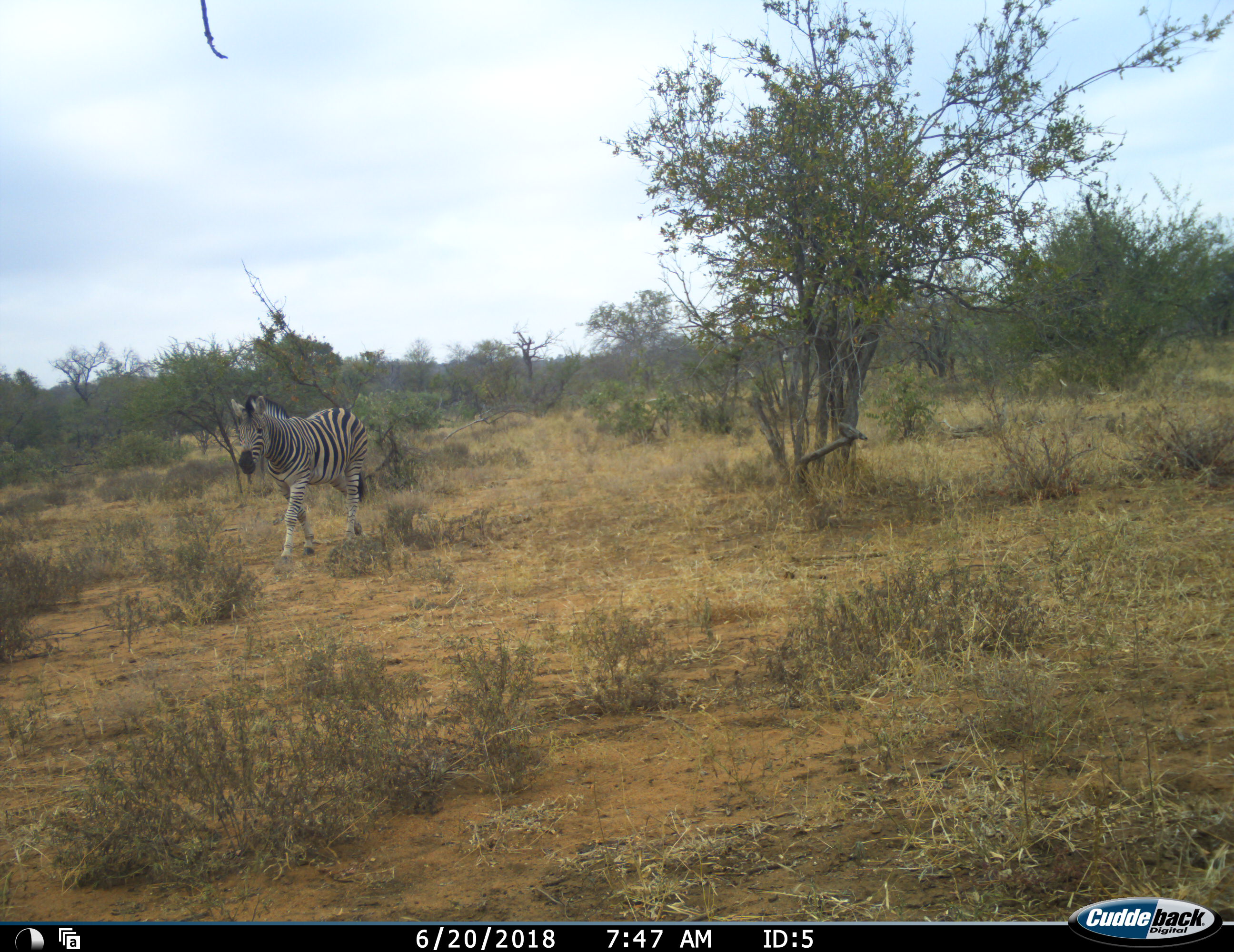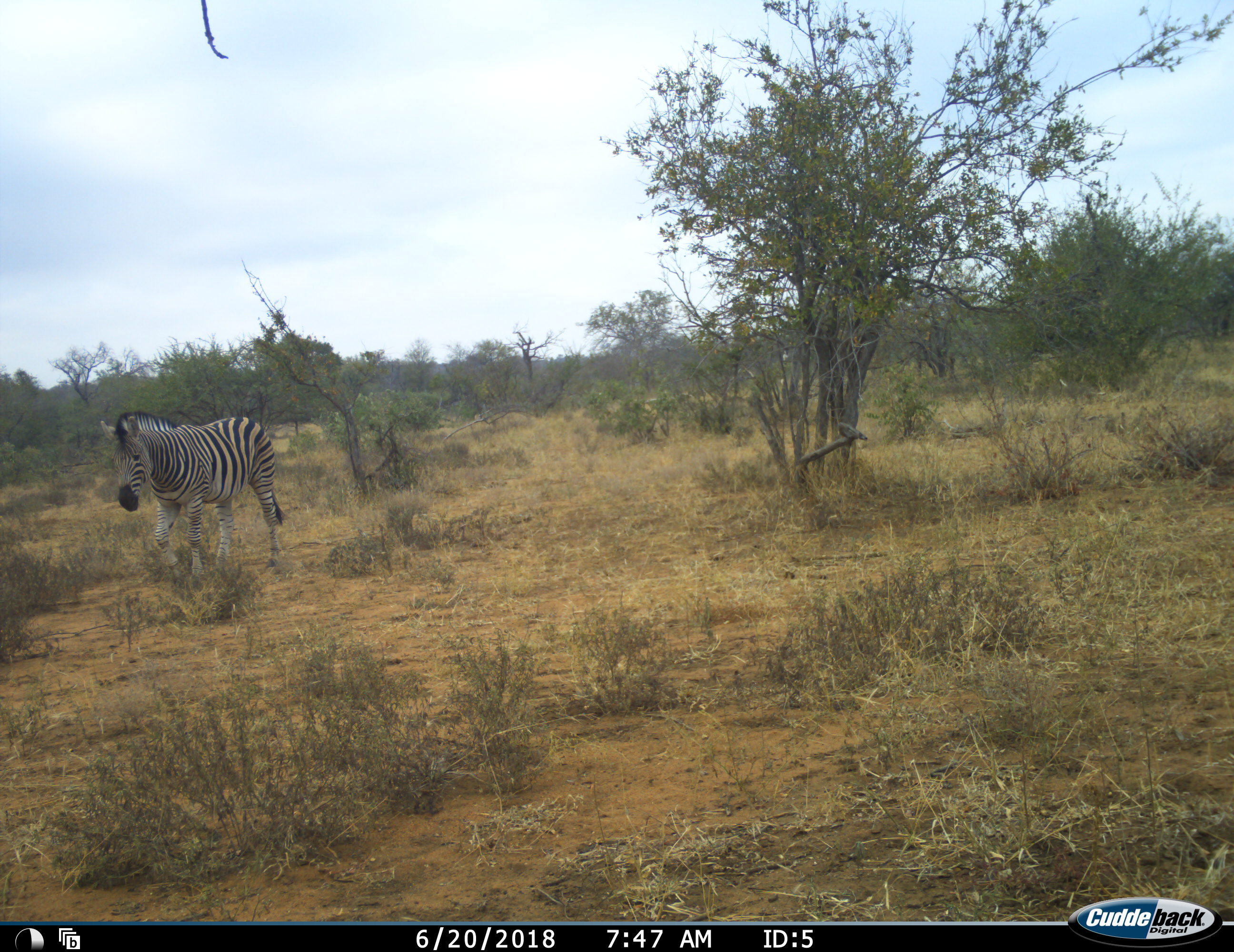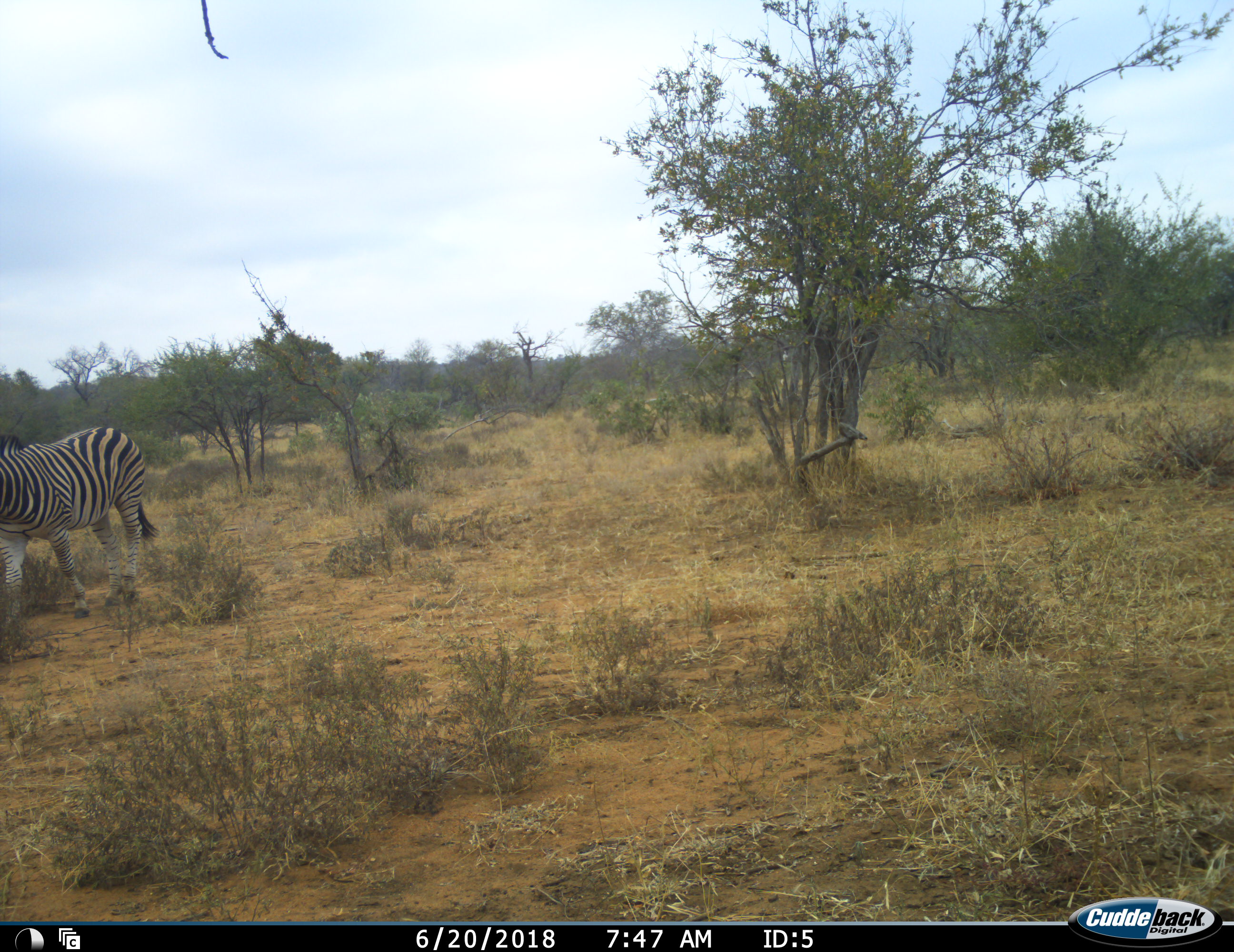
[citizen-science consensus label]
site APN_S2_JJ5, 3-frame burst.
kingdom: Animalia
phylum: Chordata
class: Mammalia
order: Perissodactyla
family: Equidae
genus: Equus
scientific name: Equus quagga burchellii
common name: burchell's zebra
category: zebraburchells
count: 1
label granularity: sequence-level